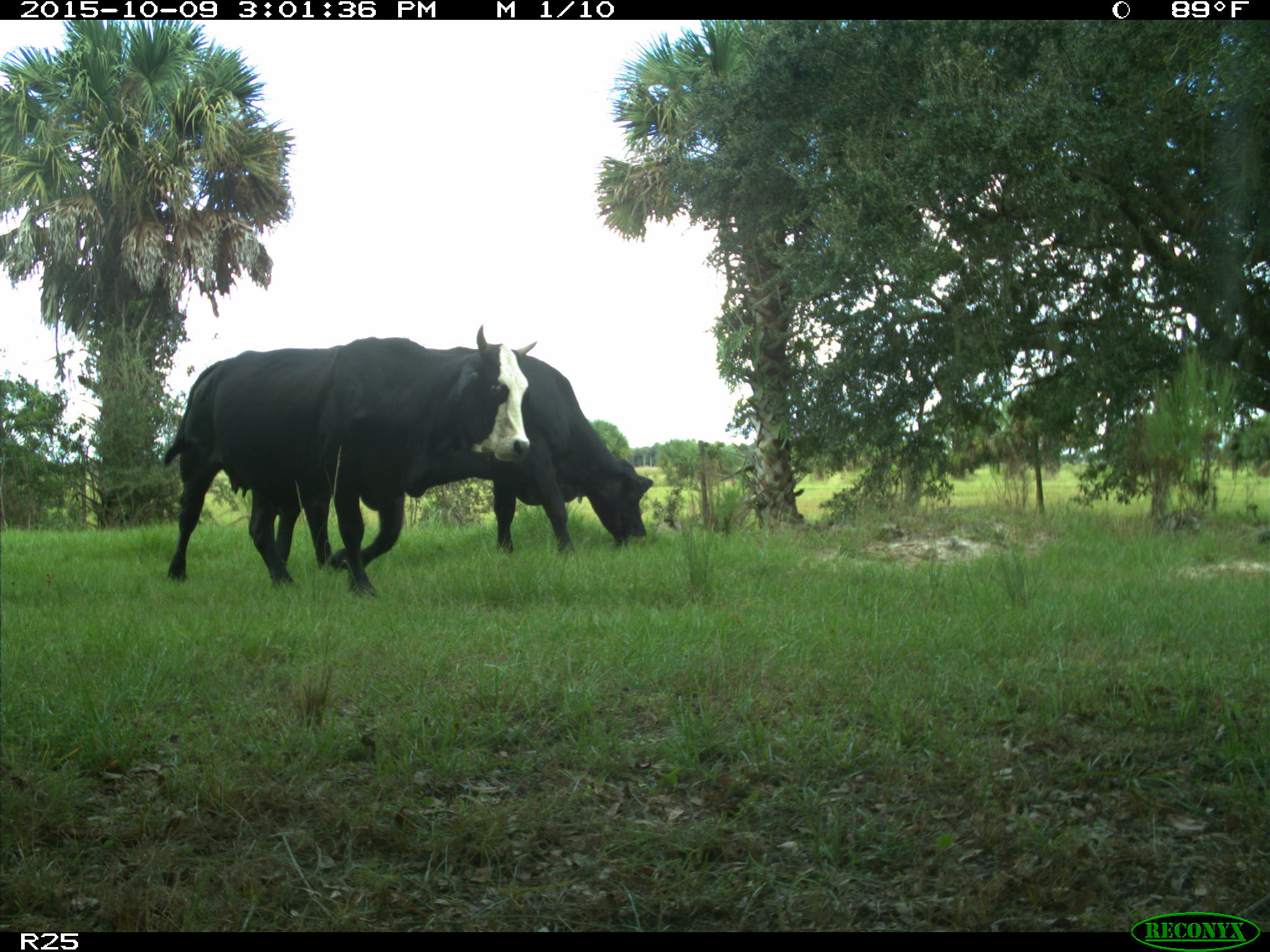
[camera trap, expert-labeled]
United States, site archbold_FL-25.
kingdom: Animalia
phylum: Chordata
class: Mammalia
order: Artiodactyla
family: Bovidae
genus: Bos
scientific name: Bos taurus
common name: domestic cow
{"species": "Bos taurus (domestic cow)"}